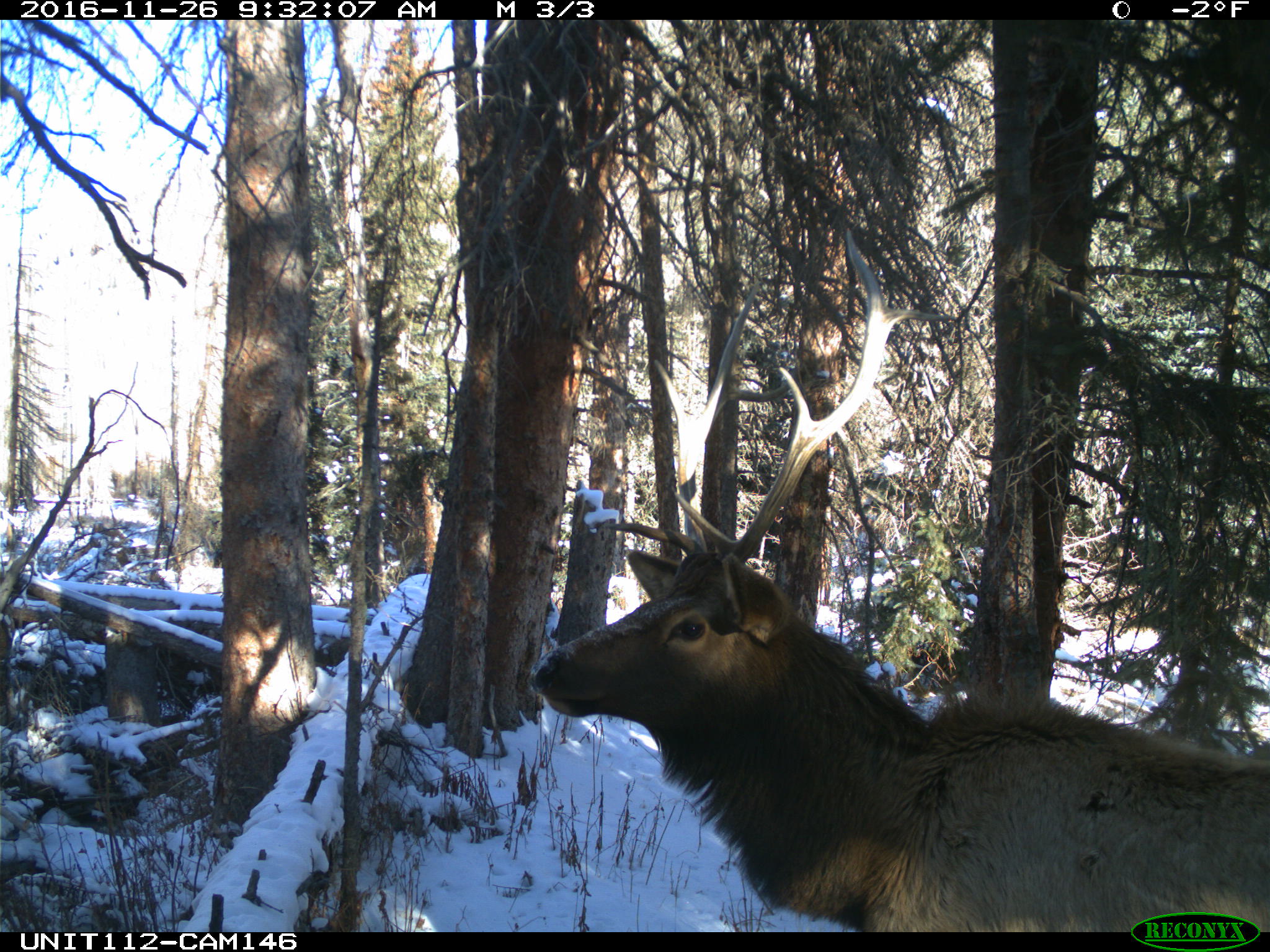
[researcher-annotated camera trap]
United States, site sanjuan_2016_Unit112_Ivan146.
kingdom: Animalia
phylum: Chordata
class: Mammalia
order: Artiodactyla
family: Cervidae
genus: Cervus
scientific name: Cervus elaphus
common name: red deer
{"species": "Cervus elaphus (red deer)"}